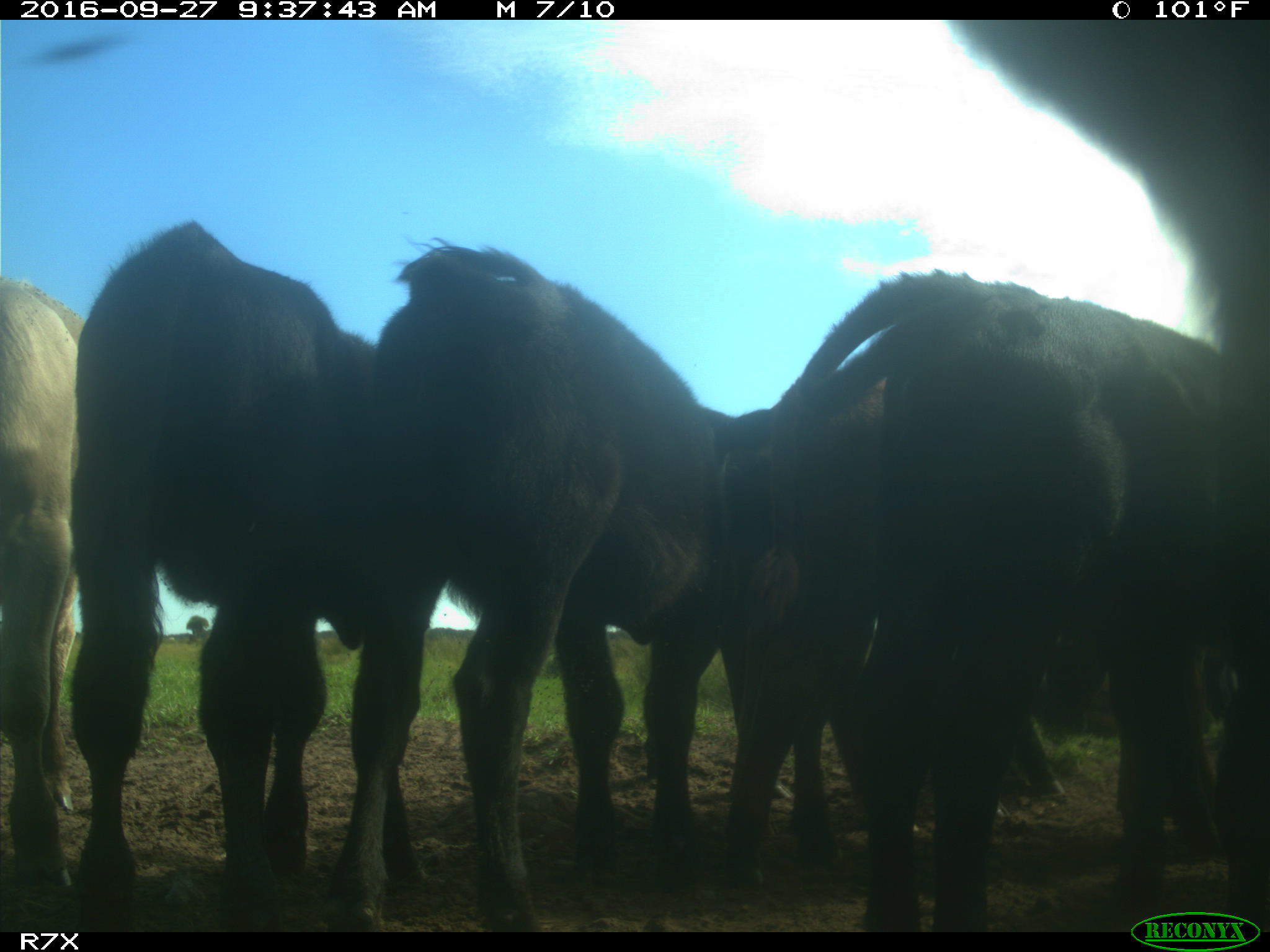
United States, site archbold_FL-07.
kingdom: Animalia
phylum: Chordata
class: Mammalia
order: Artiodactyla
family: Bovidae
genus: Bos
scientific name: Bos taurus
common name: domestic cow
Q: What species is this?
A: Bos taurus (domestic cow).